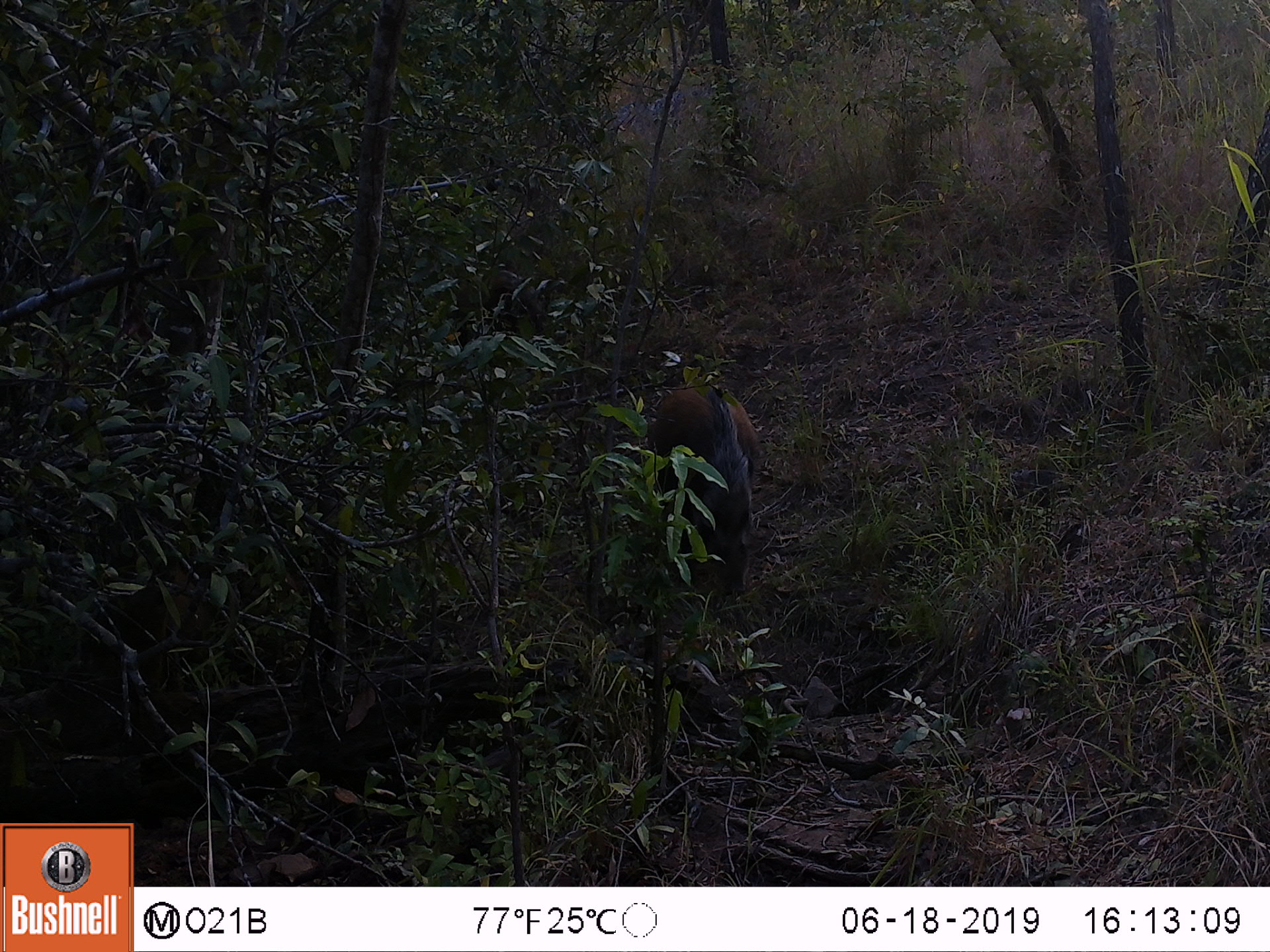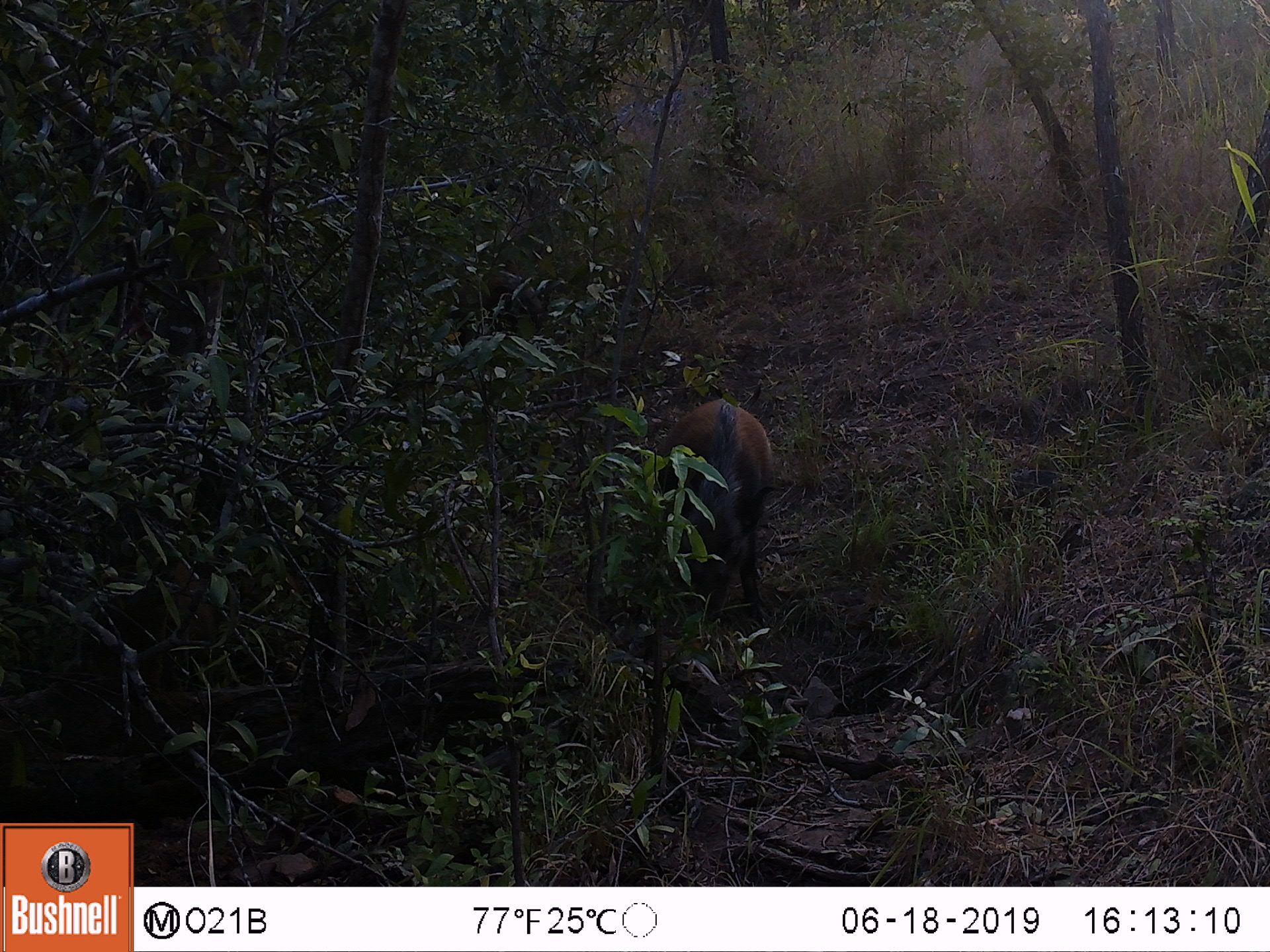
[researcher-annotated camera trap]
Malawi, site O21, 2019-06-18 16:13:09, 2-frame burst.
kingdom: Animalia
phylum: Chordata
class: Mammalia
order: Artiodactyla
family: Suidae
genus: Potamochoerus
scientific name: Potamochoerus larvatus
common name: bushpig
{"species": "bushpig (Potamochoerus larvatus)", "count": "2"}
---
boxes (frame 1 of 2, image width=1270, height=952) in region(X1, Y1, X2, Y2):
bushpig: region(638, 377, 775, 598); region(429, 254, 568, 346)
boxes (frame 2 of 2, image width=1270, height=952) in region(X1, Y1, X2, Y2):
bushpig: region(646, 383, 785, 623); region(432, 259, 575, 373)